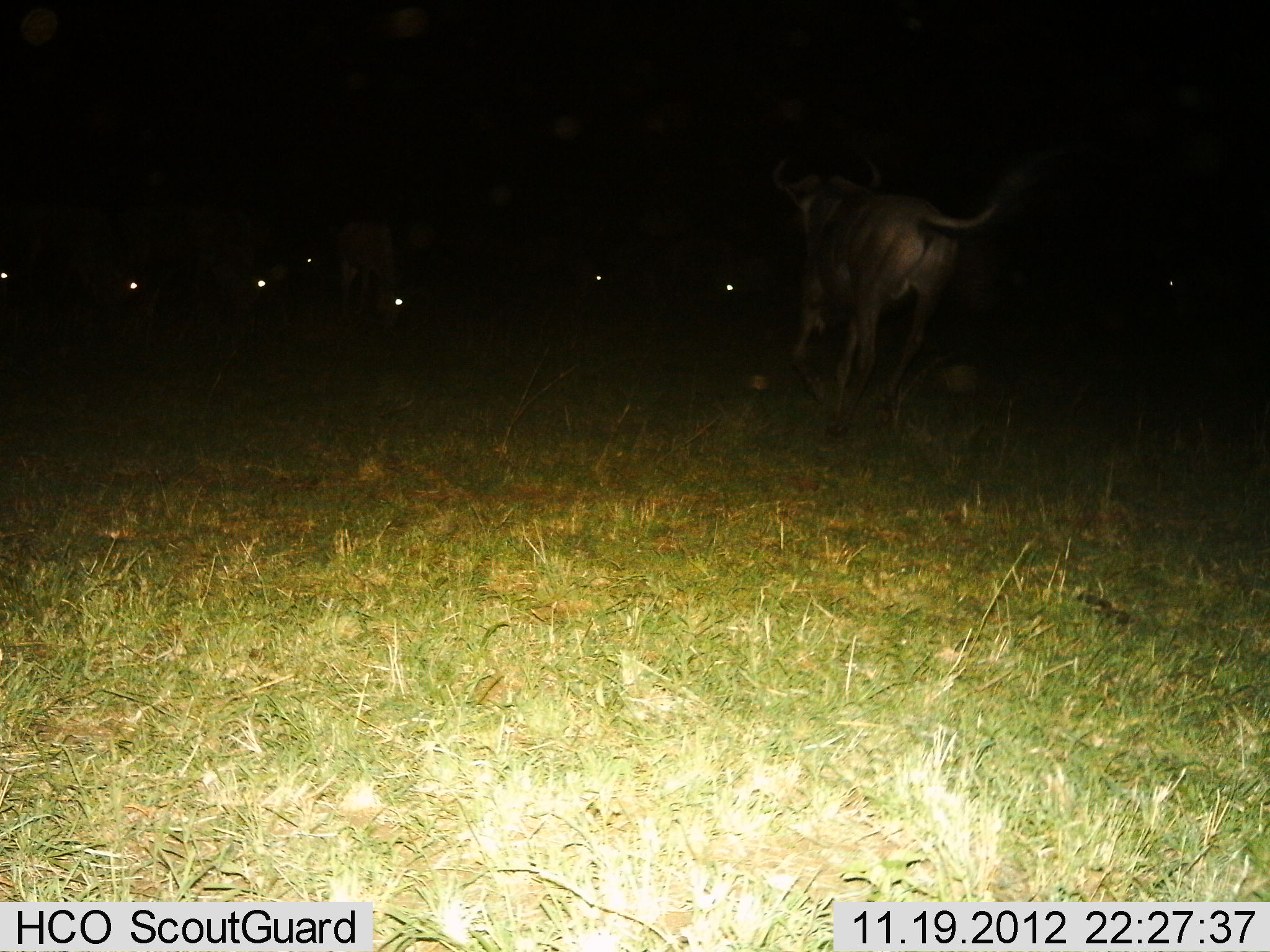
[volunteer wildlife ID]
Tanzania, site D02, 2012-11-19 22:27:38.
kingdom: Animalia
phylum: Chordata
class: Mammalia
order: Artiodactyla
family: Bovidae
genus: Connochaetes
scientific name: Connochaetes taurinus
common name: blue wildebeest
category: wildebeest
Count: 4.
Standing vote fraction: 25%.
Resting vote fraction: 4%.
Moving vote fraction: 100%.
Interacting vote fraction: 0%.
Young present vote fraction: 0%.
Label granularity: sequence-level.